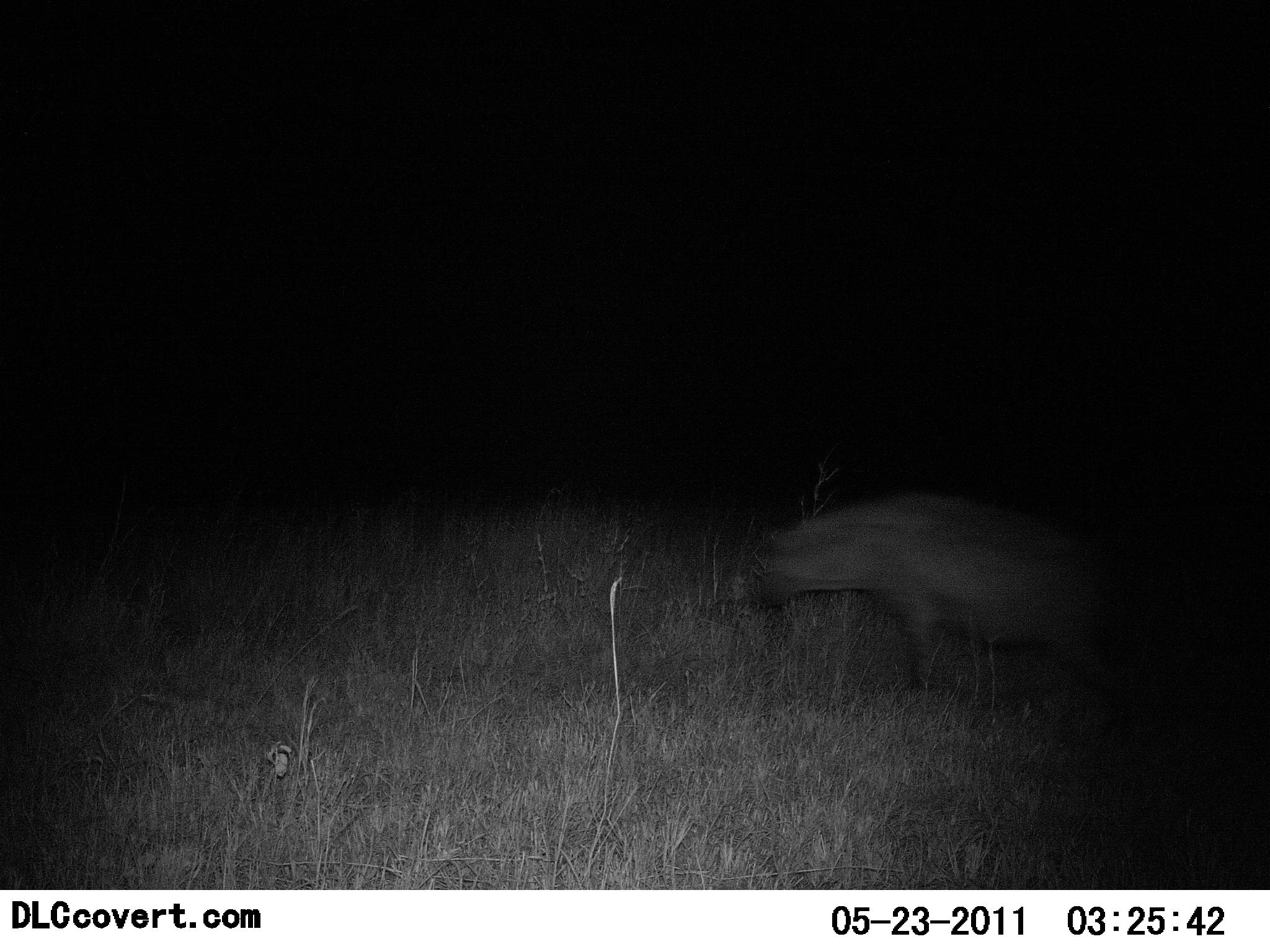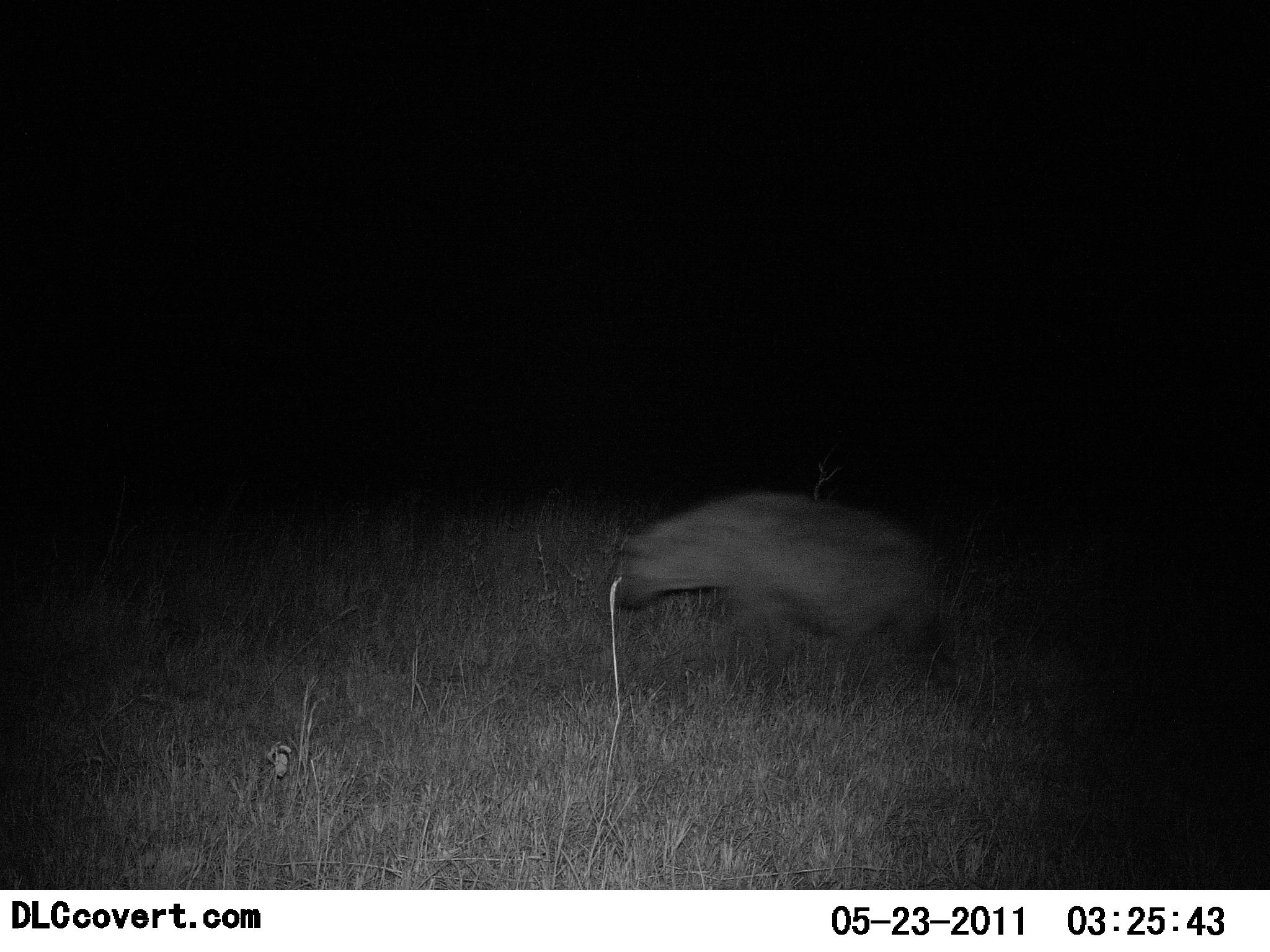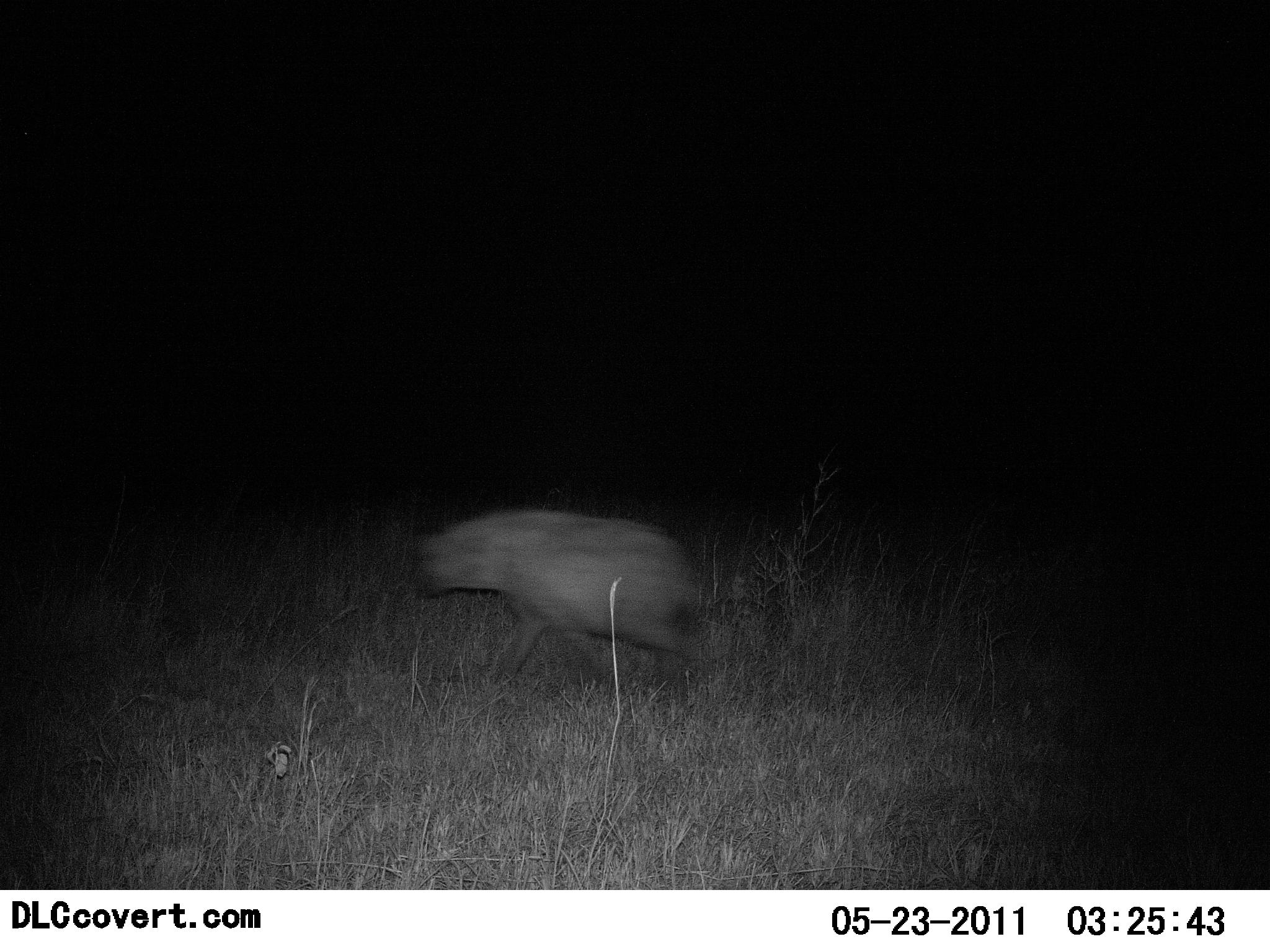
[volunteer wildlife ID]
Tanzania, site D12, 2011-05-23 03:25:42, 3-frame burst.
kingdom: Animalia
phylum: Chordata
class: Mammalia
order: Carnivora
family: Hyaenidae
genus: Crocuta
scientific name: Crocuta crocuta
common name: spotted hyena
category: hyenaspotted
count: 1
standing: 8%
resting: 0%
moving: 100%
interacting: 0%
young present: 0%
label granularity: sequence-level